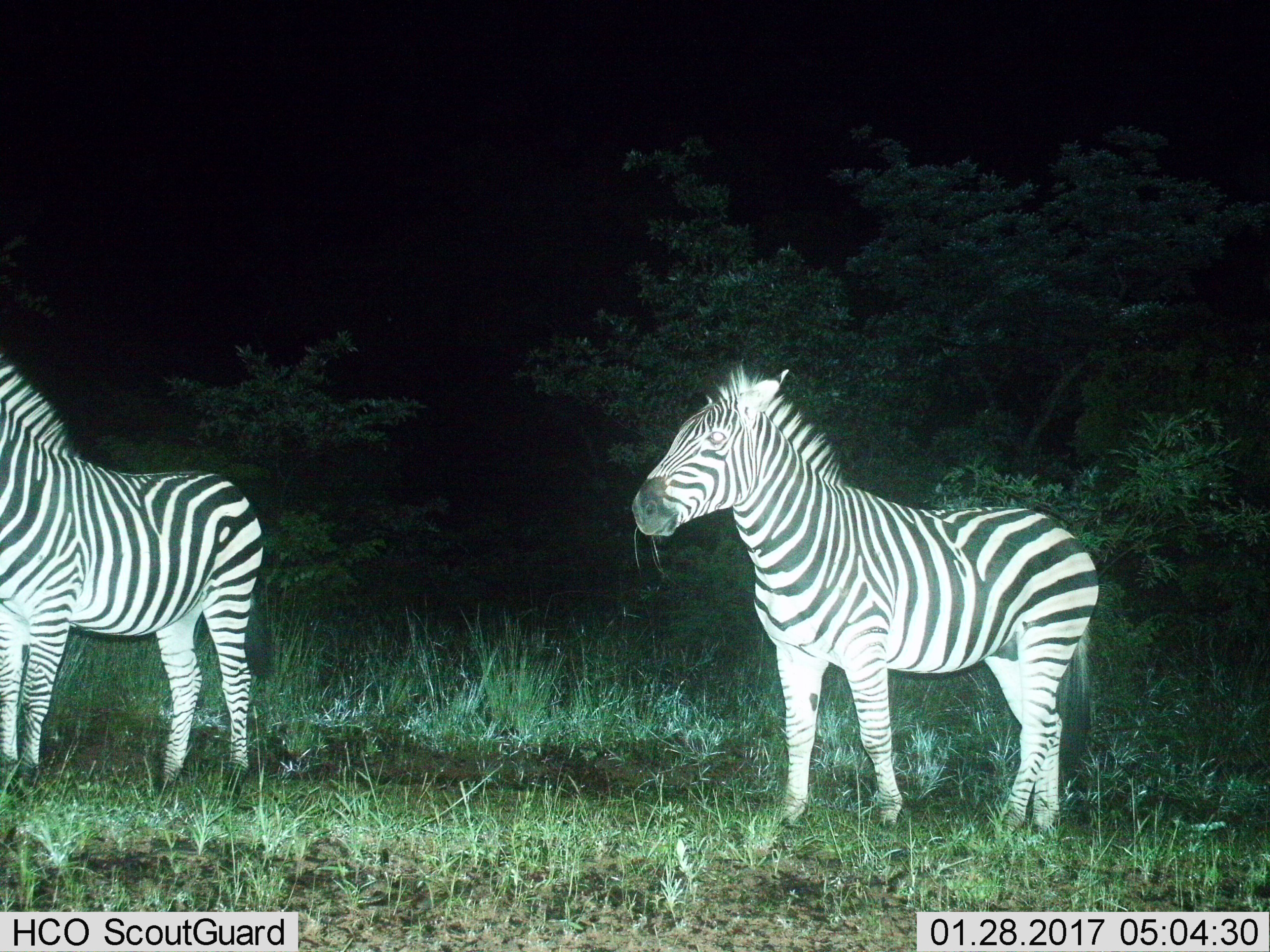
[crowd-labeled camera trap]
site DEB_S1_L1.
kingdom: Animalia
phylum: Chordata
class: Mammalia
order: Perissodactyla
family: Equidae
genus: Equus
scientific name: Equus quagga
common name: plains zebra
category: zebraplains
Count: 2.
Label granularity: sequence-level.